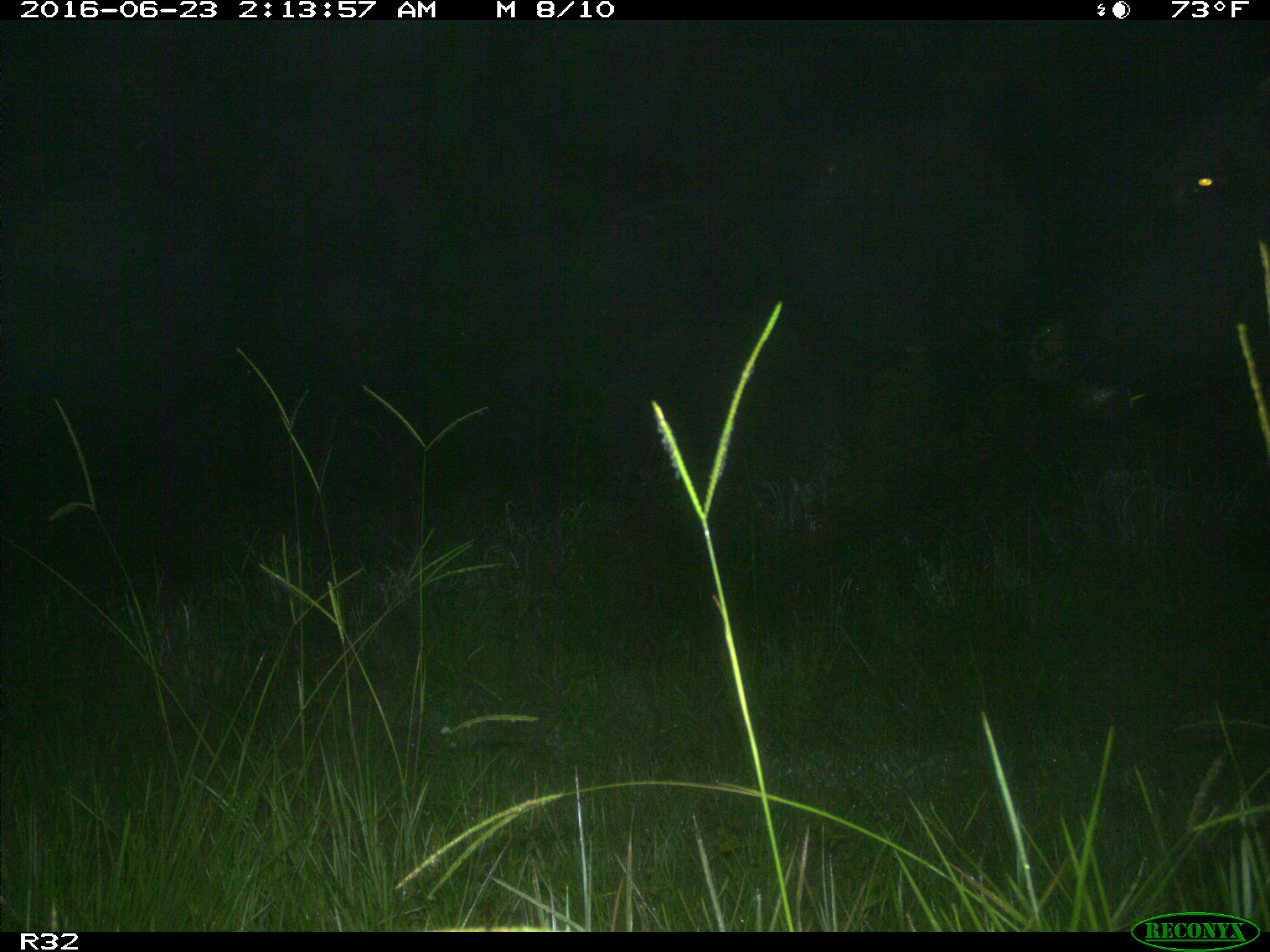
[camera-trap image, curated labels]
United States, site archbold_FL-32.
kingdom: Animalia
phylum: Chordata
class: Mammalia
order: Artiodactyla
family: Bovidae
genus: Bos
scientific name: Bos taurus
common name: domestic cow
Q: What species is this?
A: Bos taurus (domestic cow).